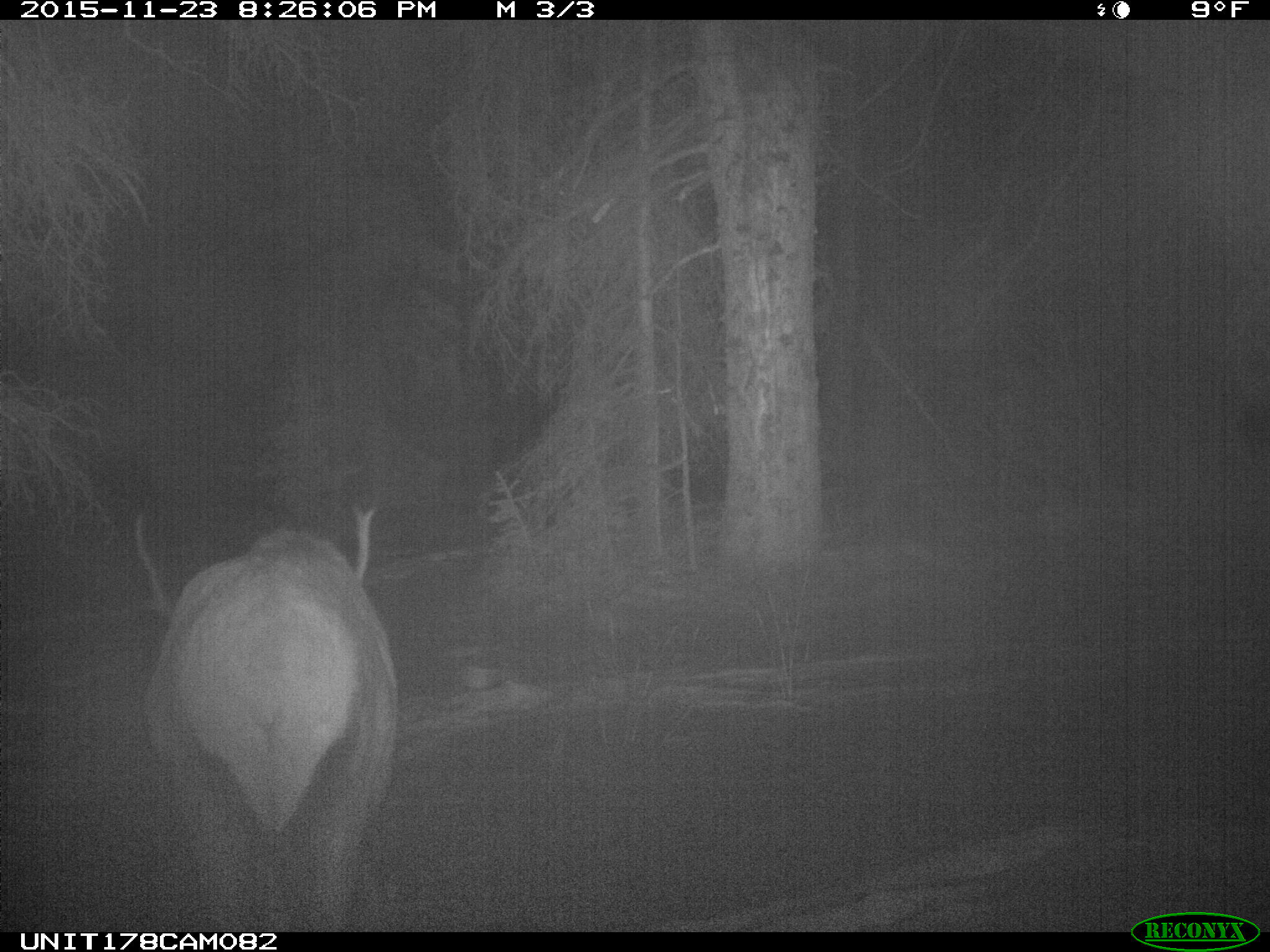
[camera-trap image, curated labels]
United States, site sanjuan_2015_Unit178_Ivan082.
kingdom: Animalia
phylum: Chordata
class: Mammalia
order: Artiodactyla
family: Cervidae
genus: Cervus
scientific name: Cervus elaphus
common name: red deer